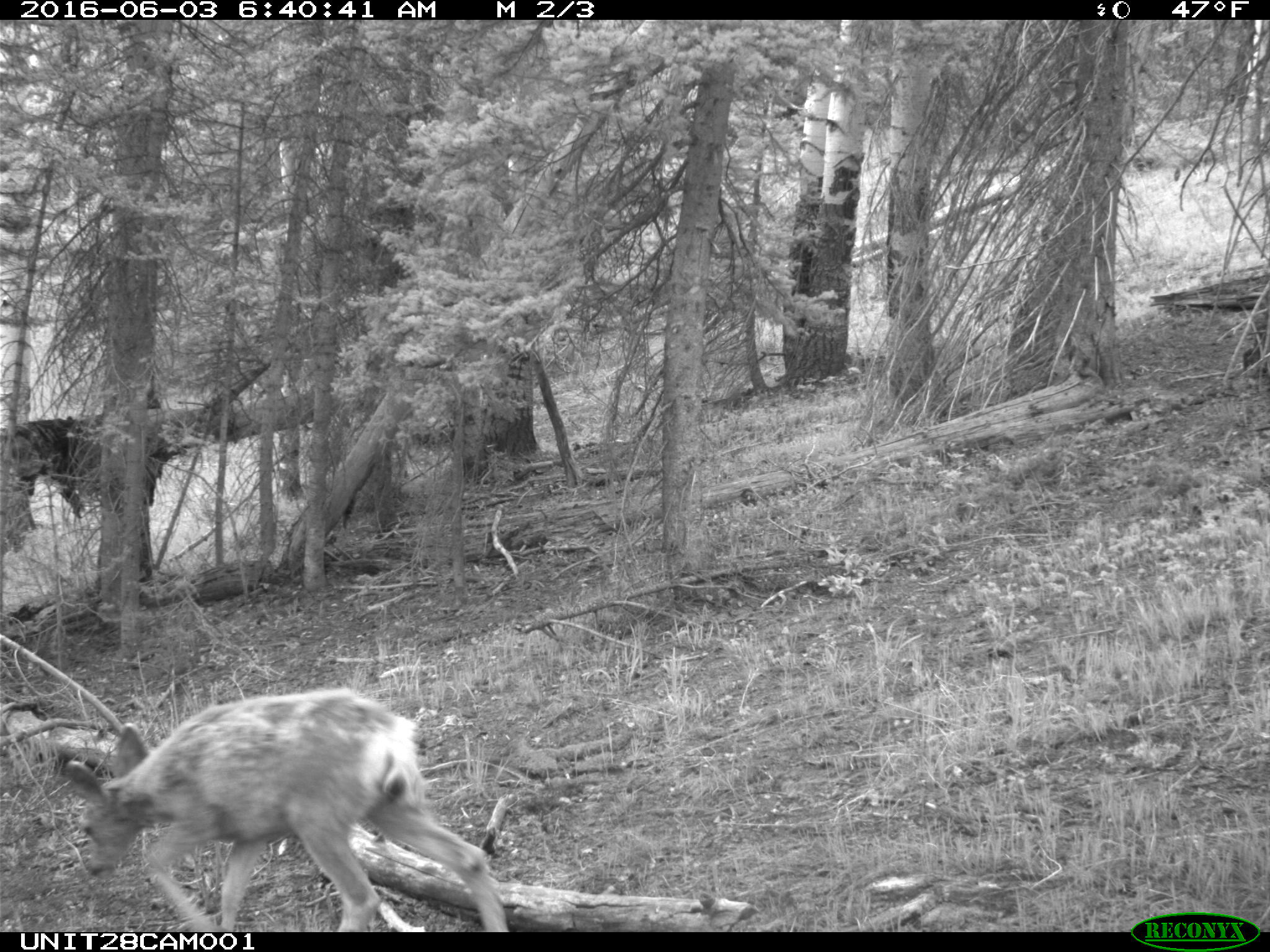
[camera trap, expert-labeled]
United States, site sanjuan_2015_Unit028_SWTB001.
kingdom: Animalia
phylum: Chordata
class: Mammalia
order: Artiodactyla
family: Cervidae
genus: Odocoileus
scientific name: Odocoileus hemionus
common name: mule deer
Odocoileus hemionus (mule deer).